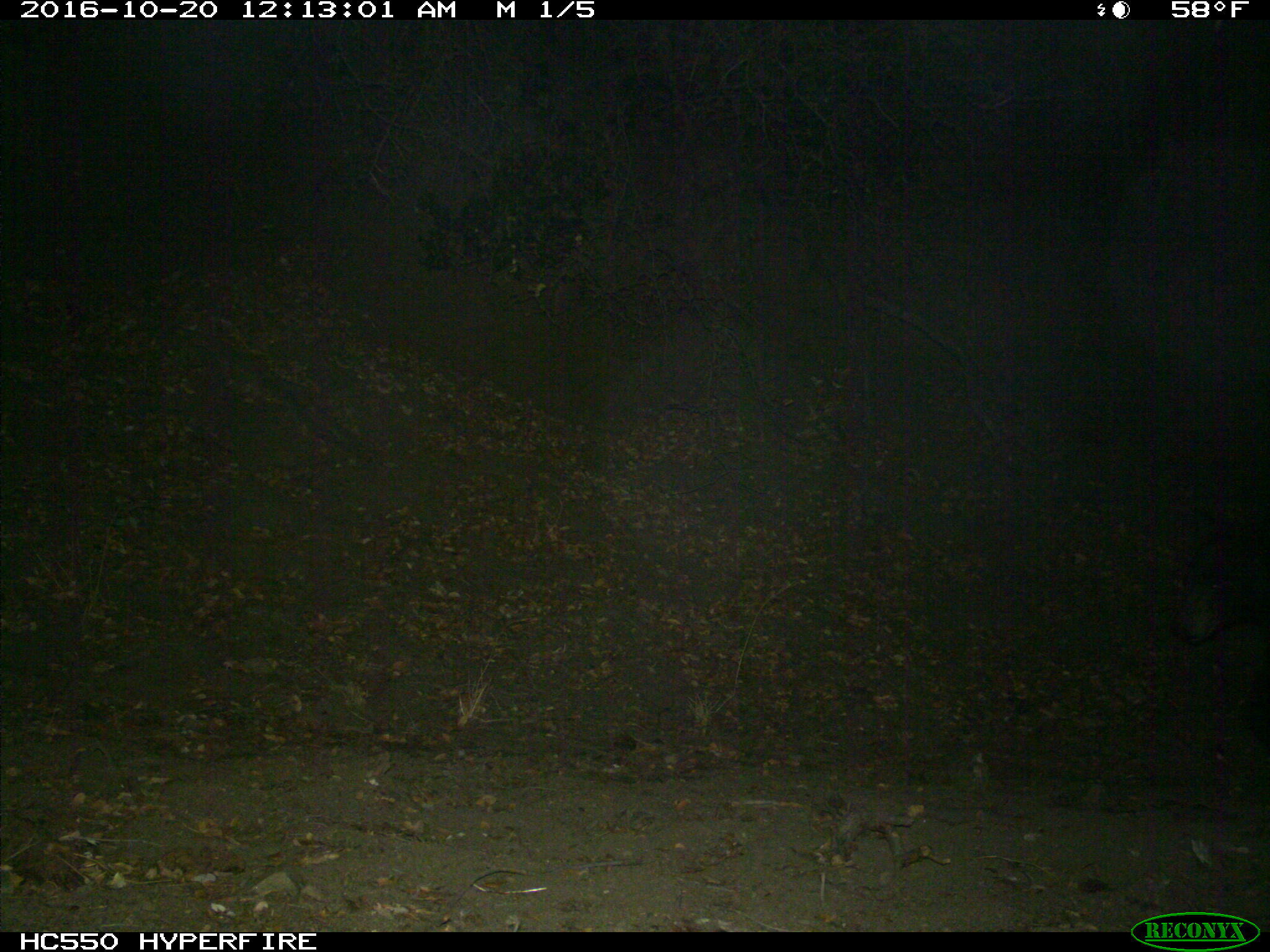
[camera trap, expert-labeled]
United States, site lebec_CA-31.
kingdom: Animalia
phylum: Chordata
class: Mammalia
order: Carnivora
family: Ursidae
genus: Ursus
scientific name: Ursus americanus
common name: american black bear